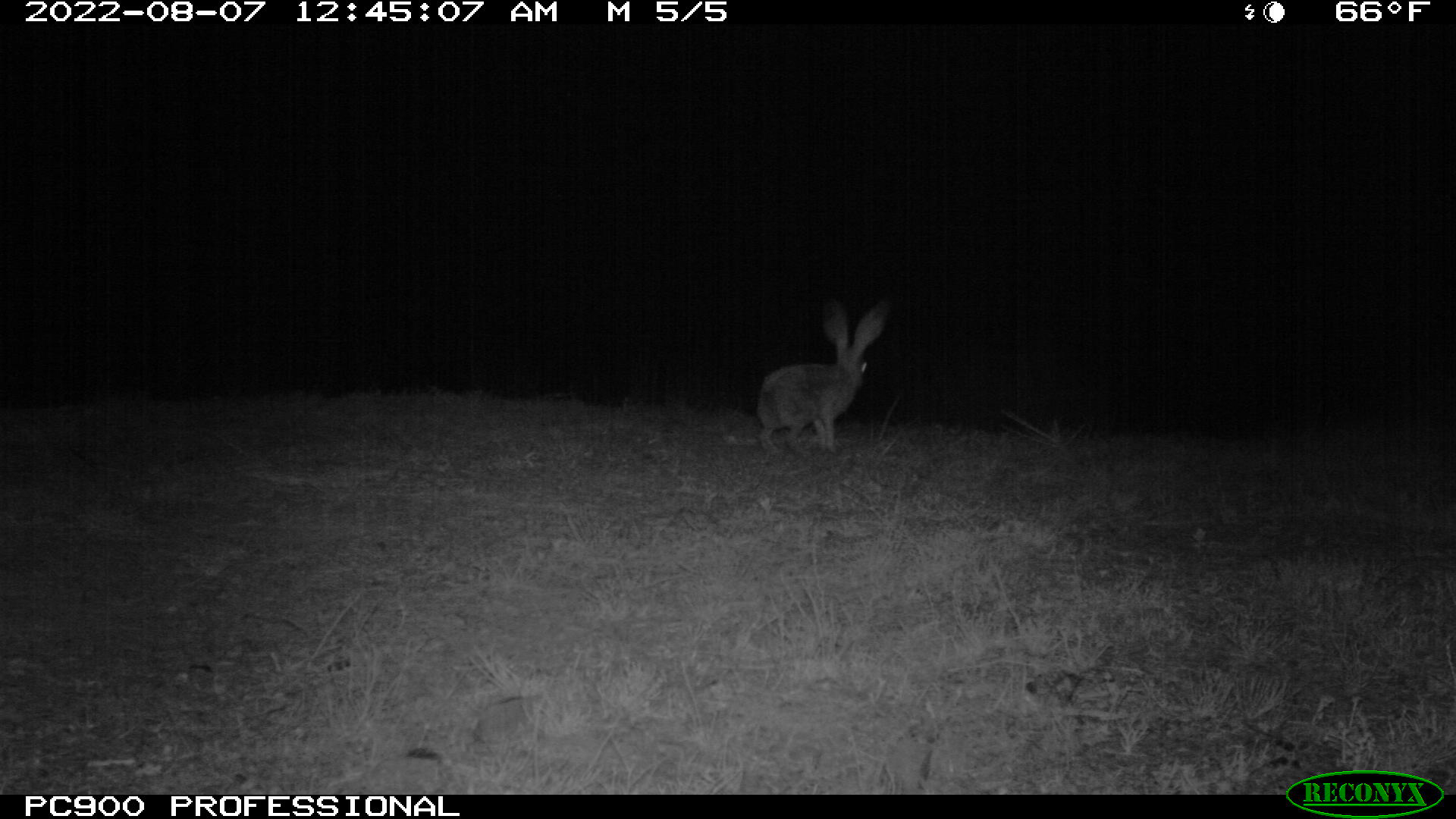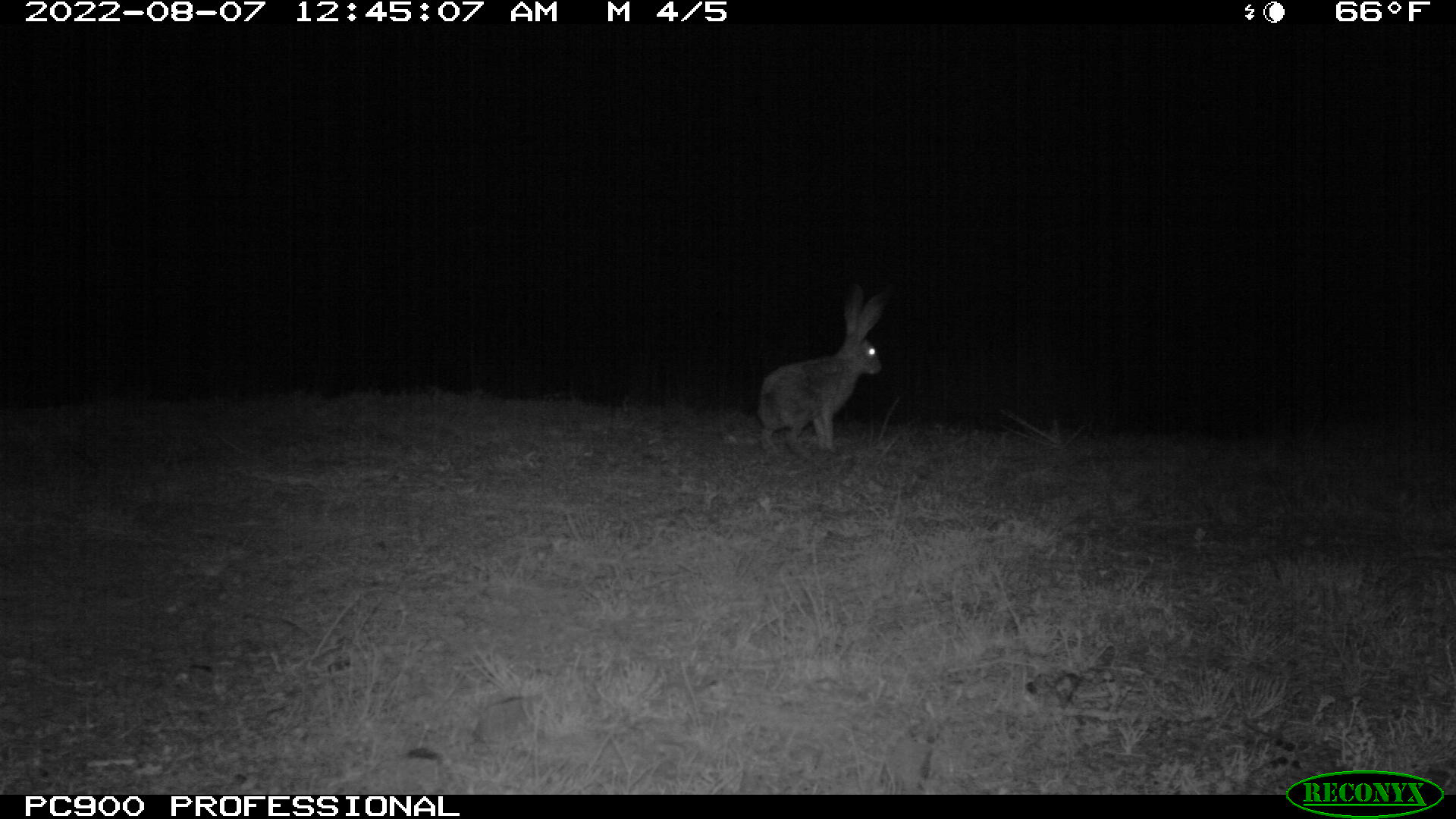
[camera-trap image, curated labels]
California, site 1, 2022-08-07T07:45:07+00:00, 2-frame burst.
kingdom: Animalia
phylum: Chordata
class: Mammalia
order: Lagomorpha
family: Leporidae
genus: Lepus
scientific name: Lepus californicus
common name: black-tailed jackrabbit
Black-tailed jackrabbit (Lepus californicus).